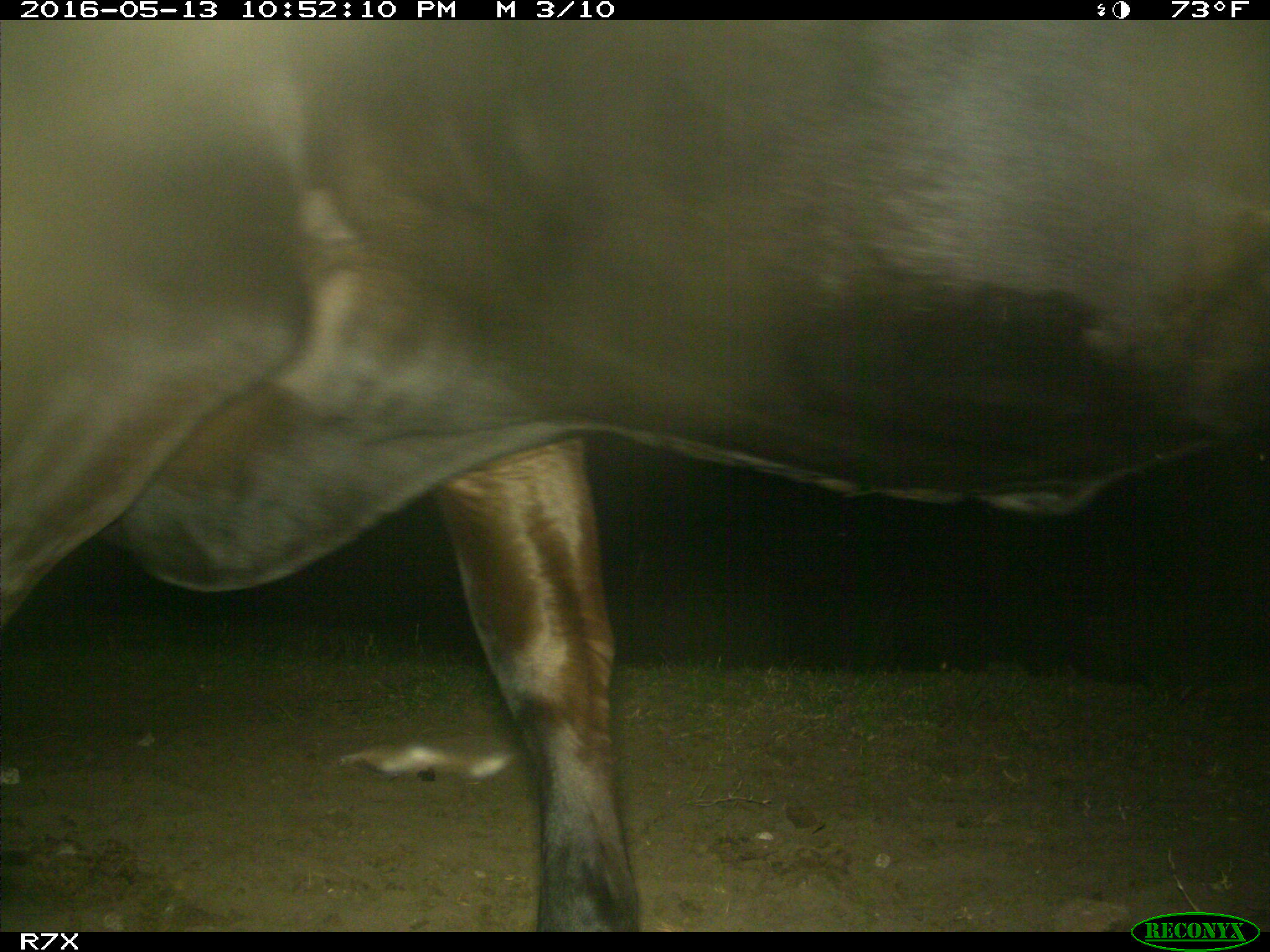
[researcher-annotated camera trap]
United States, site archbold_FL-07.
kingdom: Animalia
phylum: Chordata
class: Mammalia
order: Artiodactyla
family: Bovidae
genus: Bos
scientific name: Bos taurus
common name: domestic cow